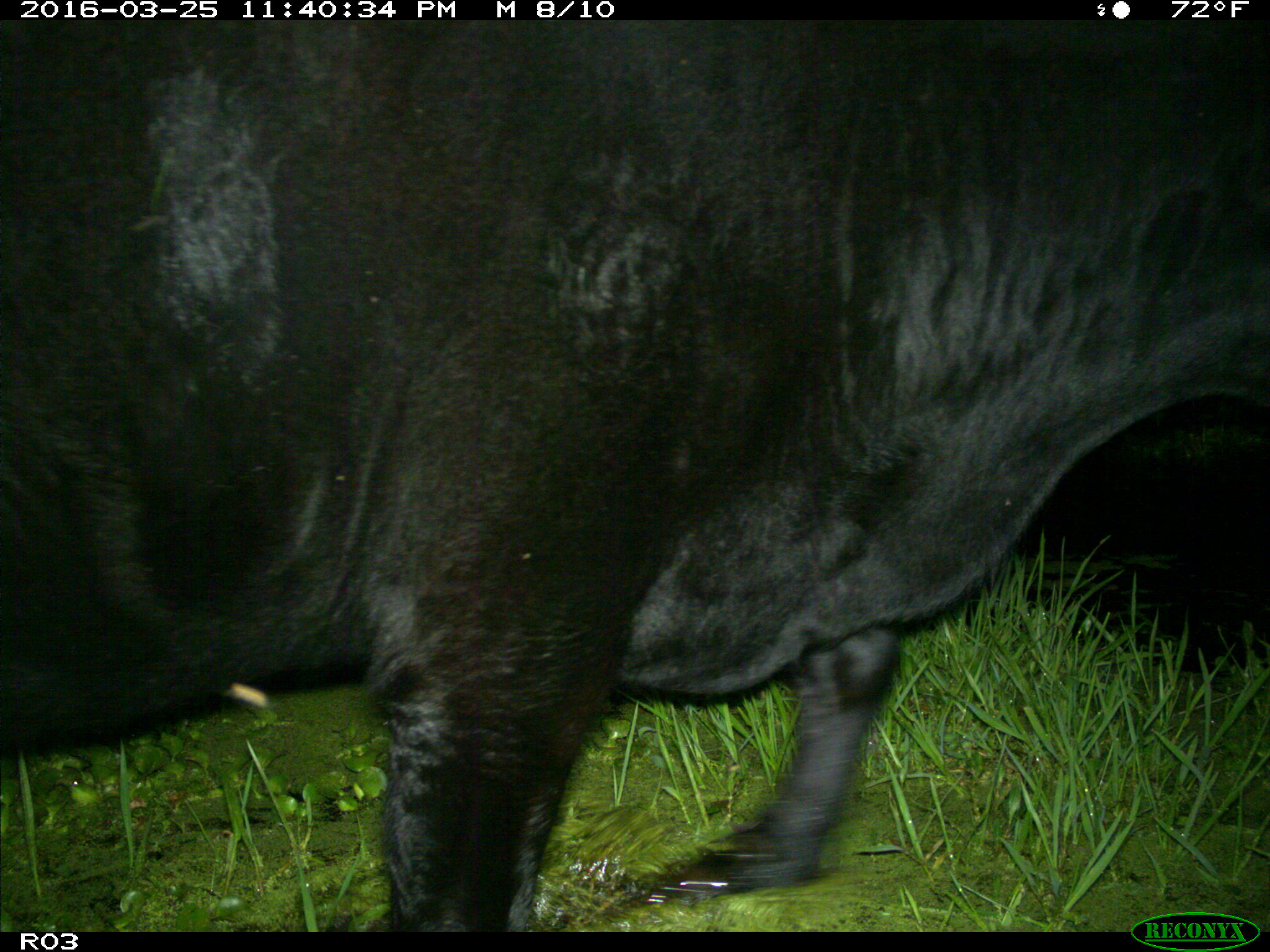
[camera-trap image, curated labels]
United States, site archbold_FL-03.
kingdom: Animalia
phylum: Chordata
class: Mammalia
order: Artiodactyla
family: Bovidae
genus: Bos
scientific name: Bos taurus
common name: domestic cow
Bos taurus (domestic cow).